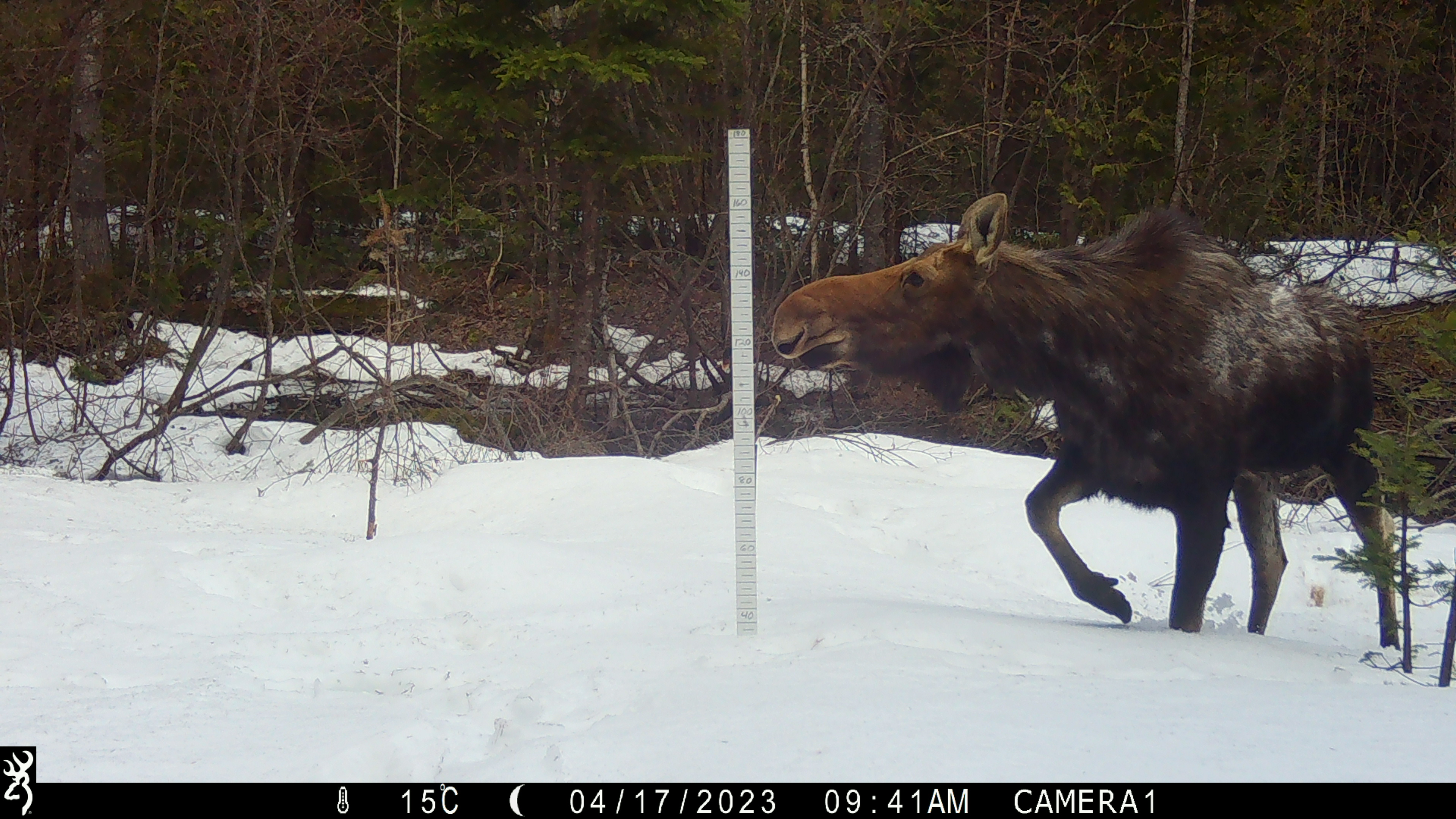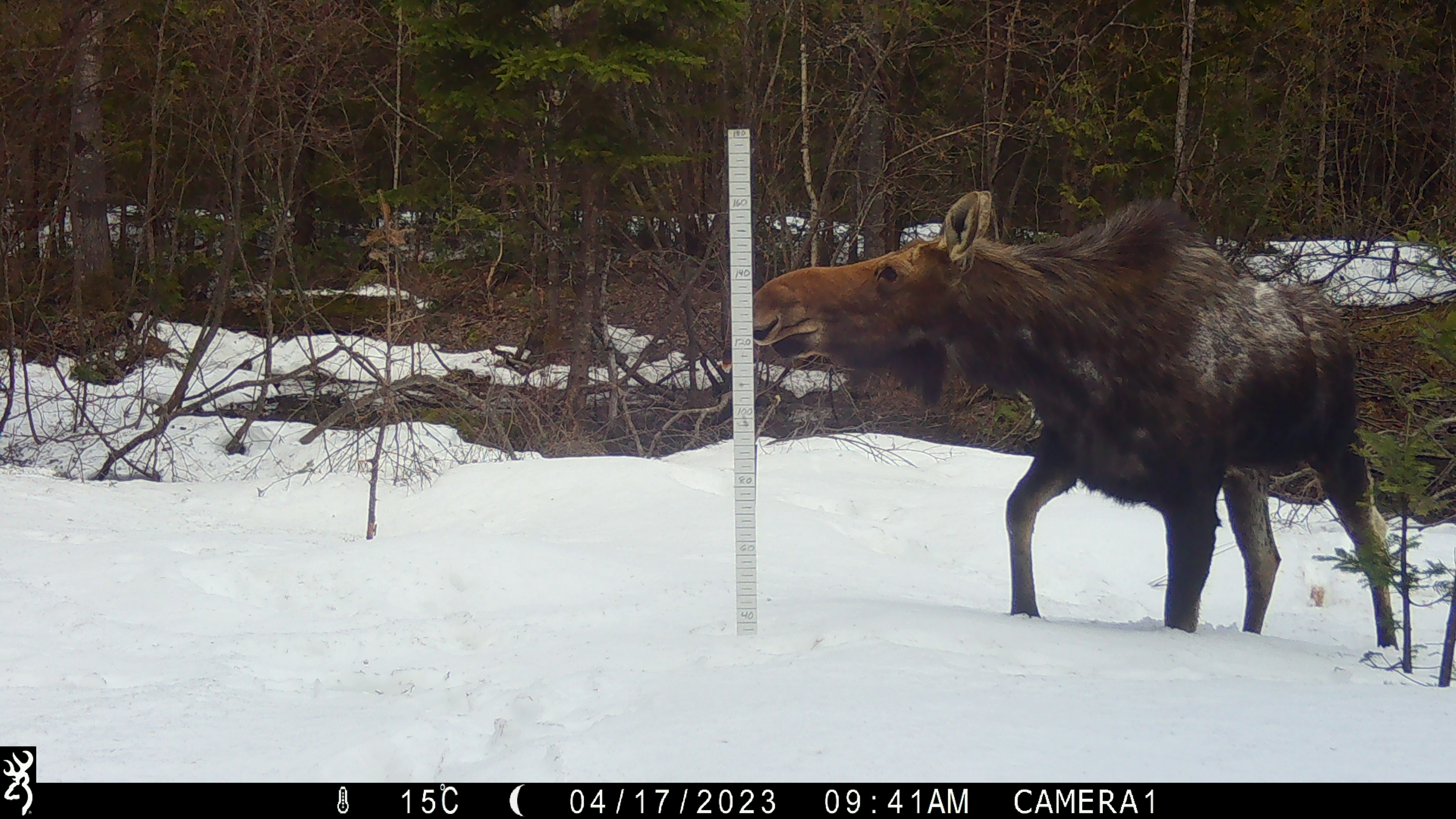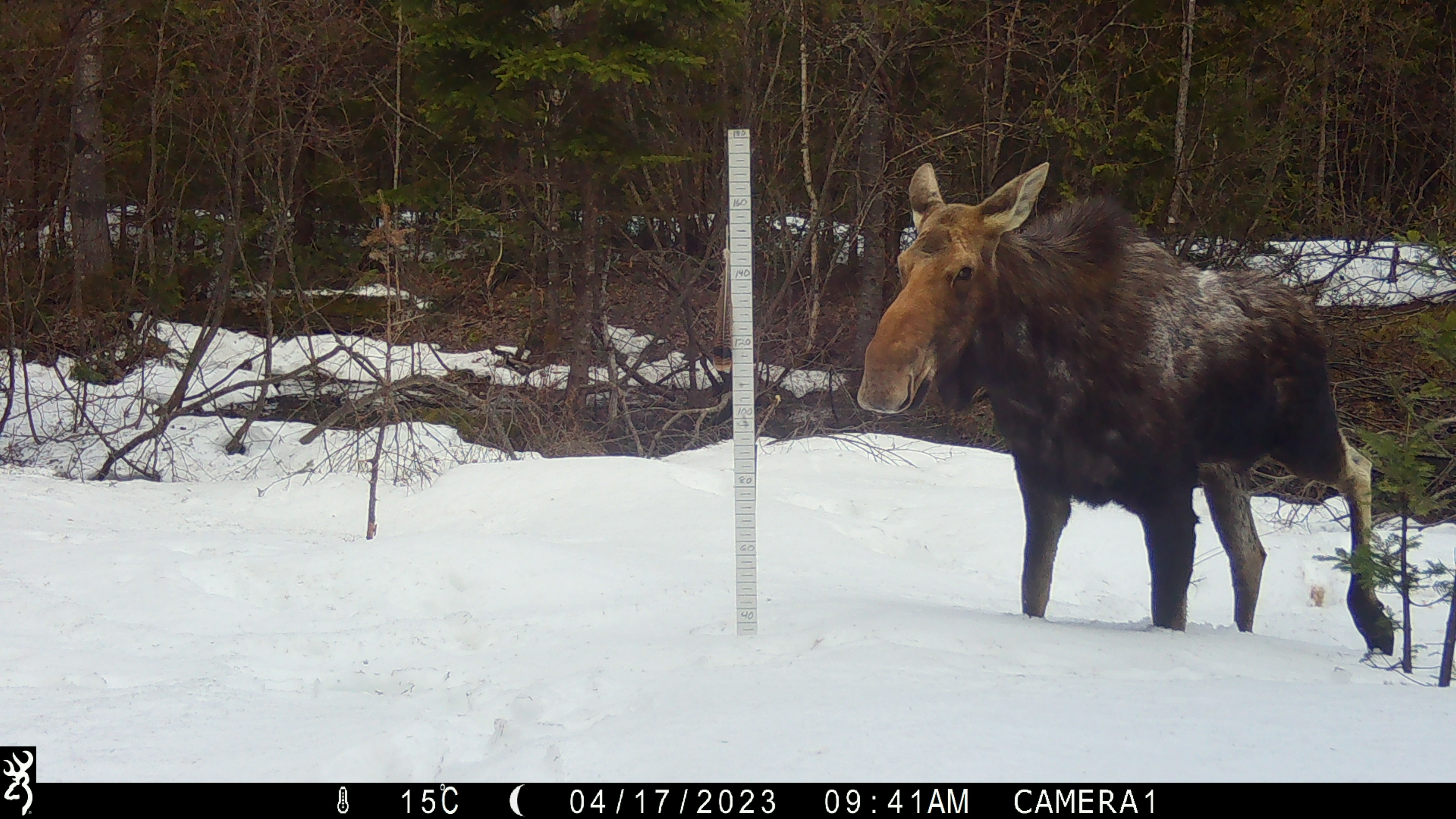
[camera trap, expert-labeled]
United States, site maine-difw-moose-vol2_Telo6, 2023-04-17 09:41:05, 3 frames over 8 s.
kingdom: Animalia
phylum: Chordata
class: Mammalia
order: Artiodactyla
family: Cervidae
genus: Alces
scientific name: Alces alces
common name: moose